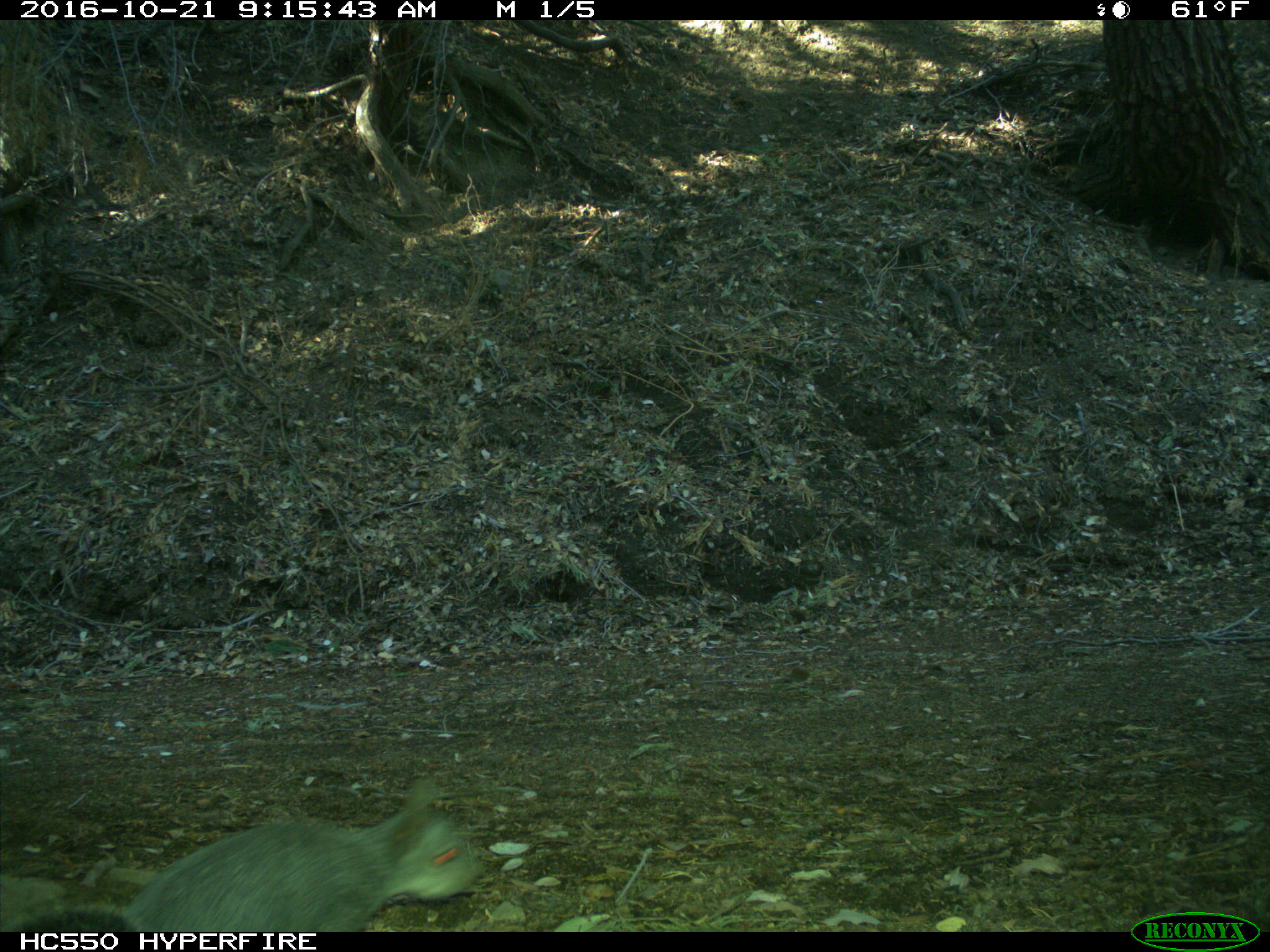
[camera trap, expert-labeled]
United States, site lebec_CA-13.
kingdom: Animalia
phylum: Chordata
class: Mammalia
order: Rodentia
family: Sciuridae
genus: Sciurus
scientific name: Sciurus carolinensis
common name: eastern gray squirrel